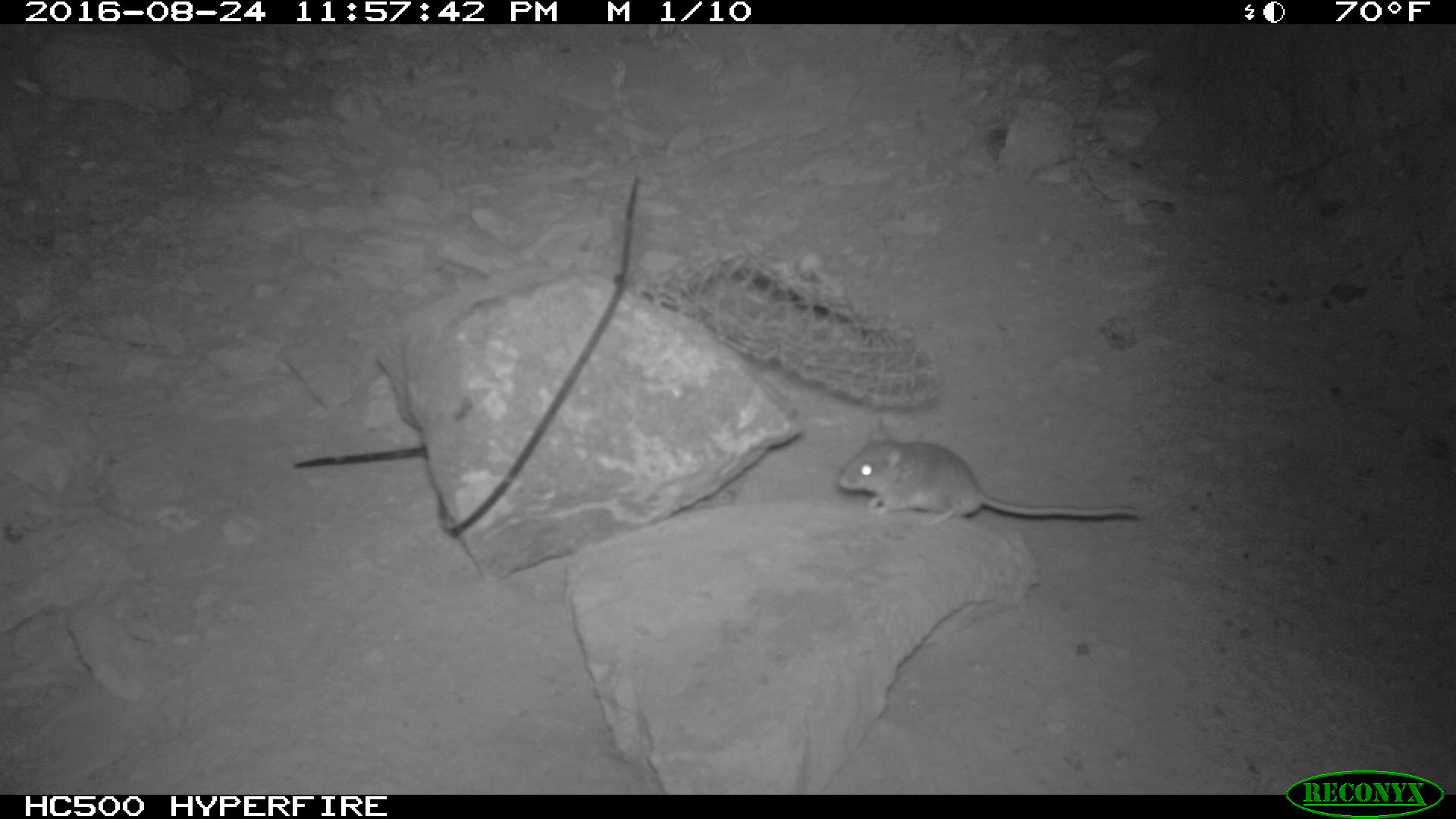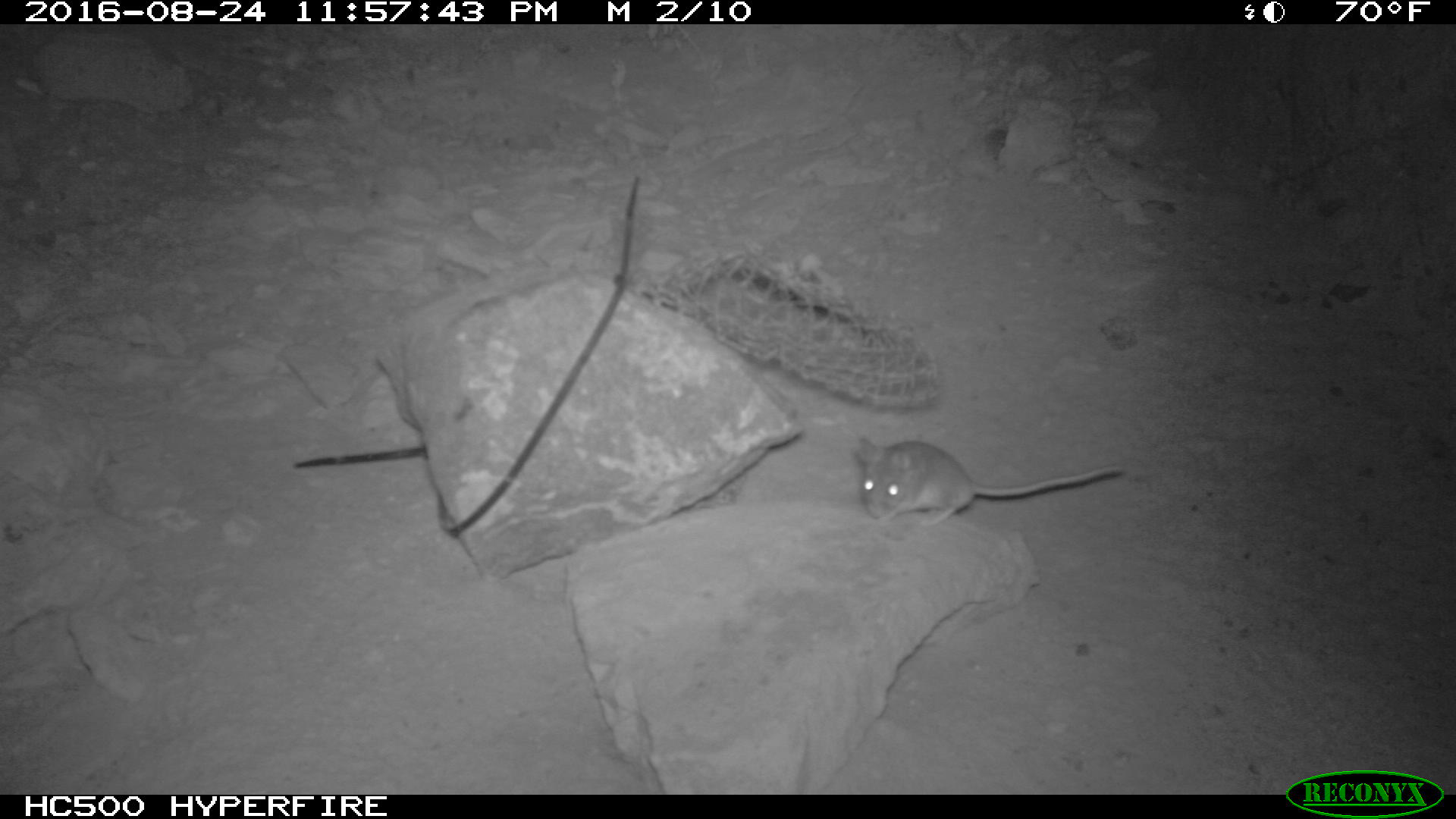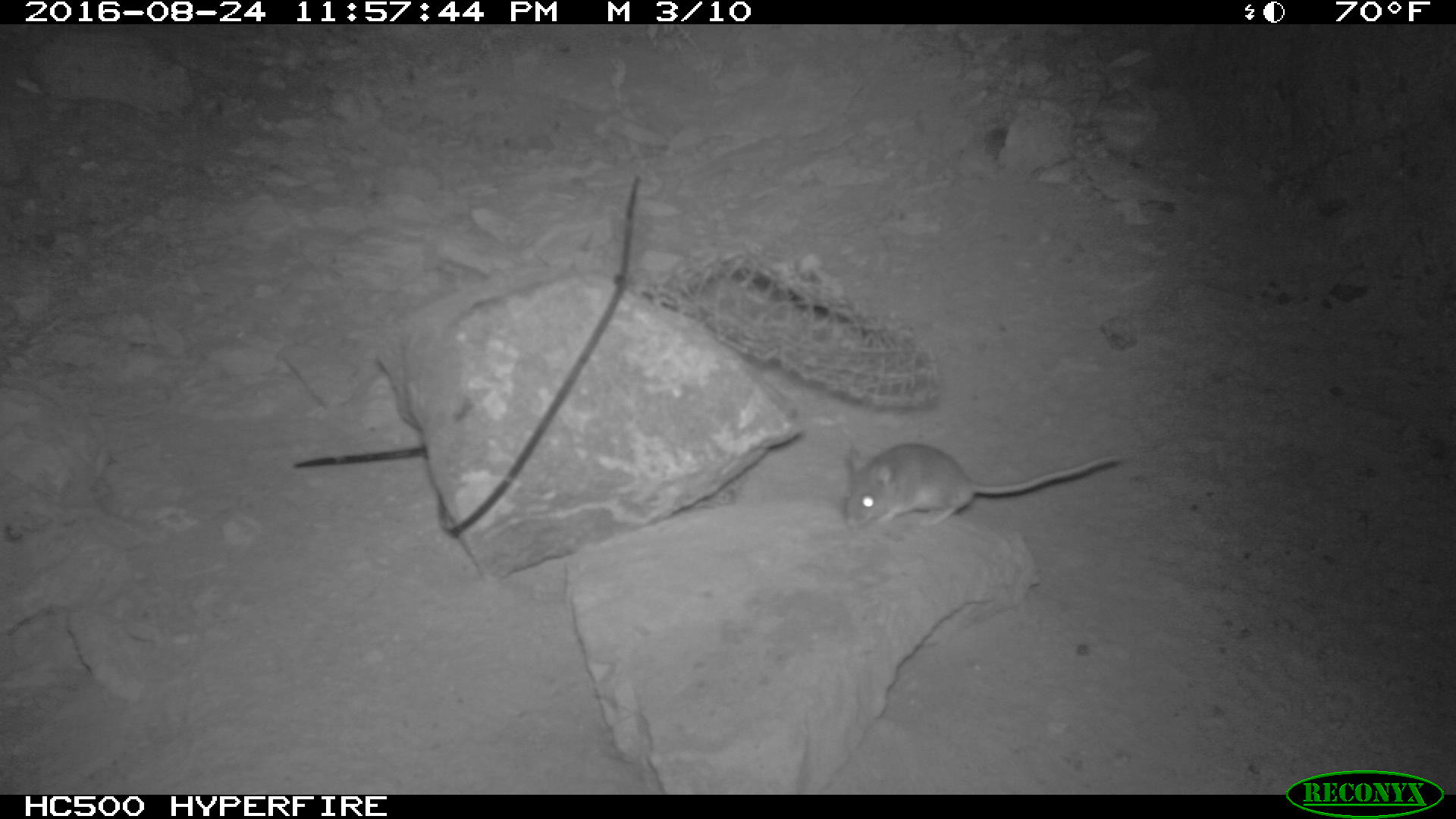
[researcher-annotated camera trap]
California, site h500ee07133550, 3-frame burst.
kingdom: Animalia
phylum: Chordata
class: Mammalia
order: Rodentia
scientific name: Rodentia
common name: rodent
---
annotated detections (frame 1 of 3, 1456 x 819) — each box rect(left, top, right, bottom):
rodent: rect(833, 403, 1141, 526)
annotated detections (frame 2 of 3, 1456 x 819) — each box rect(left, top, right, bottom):
rodent: rect(852, 427, 1125, 526)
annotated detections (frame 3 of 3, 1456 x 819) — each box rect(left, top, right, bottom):
rodent: rect(840, 440, 1122, 535)